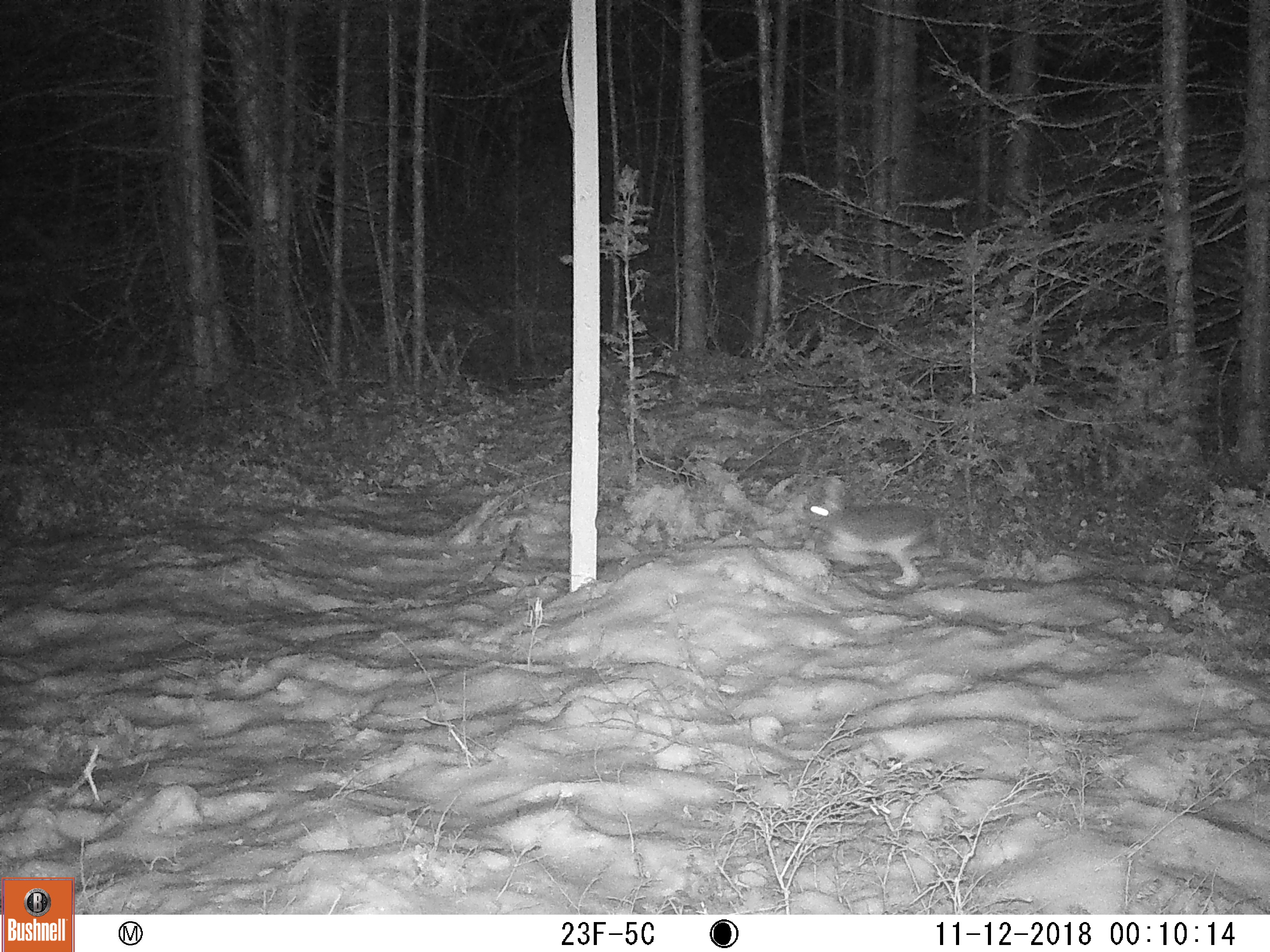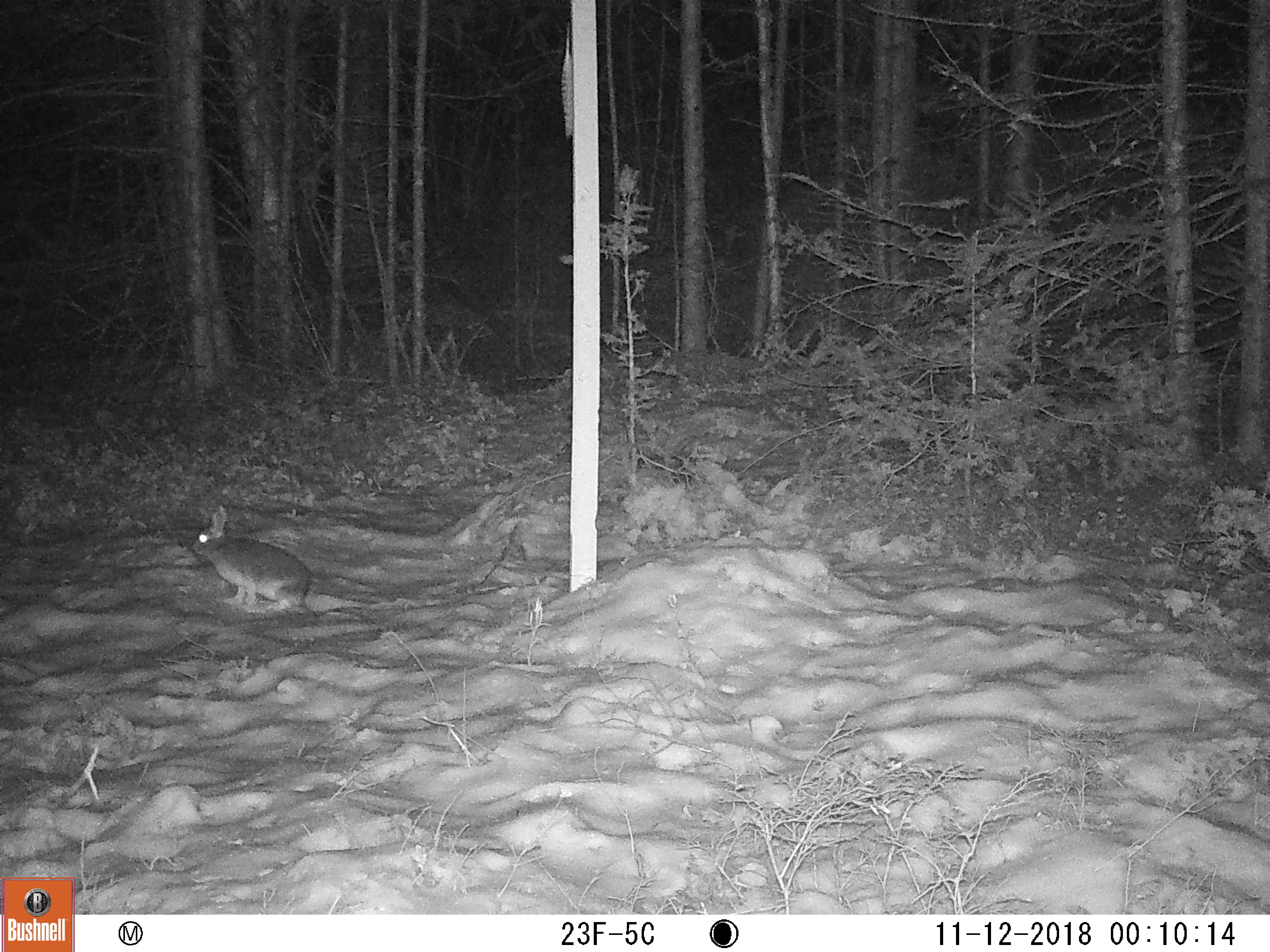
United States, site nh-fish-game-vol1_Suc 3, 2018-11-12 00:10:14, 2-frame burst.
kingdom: Animalia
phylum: Chordata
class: Mammalia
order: Lagomorpha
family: Leporidae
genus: Lepus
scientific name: Lepus americanus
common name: snowshoe hare